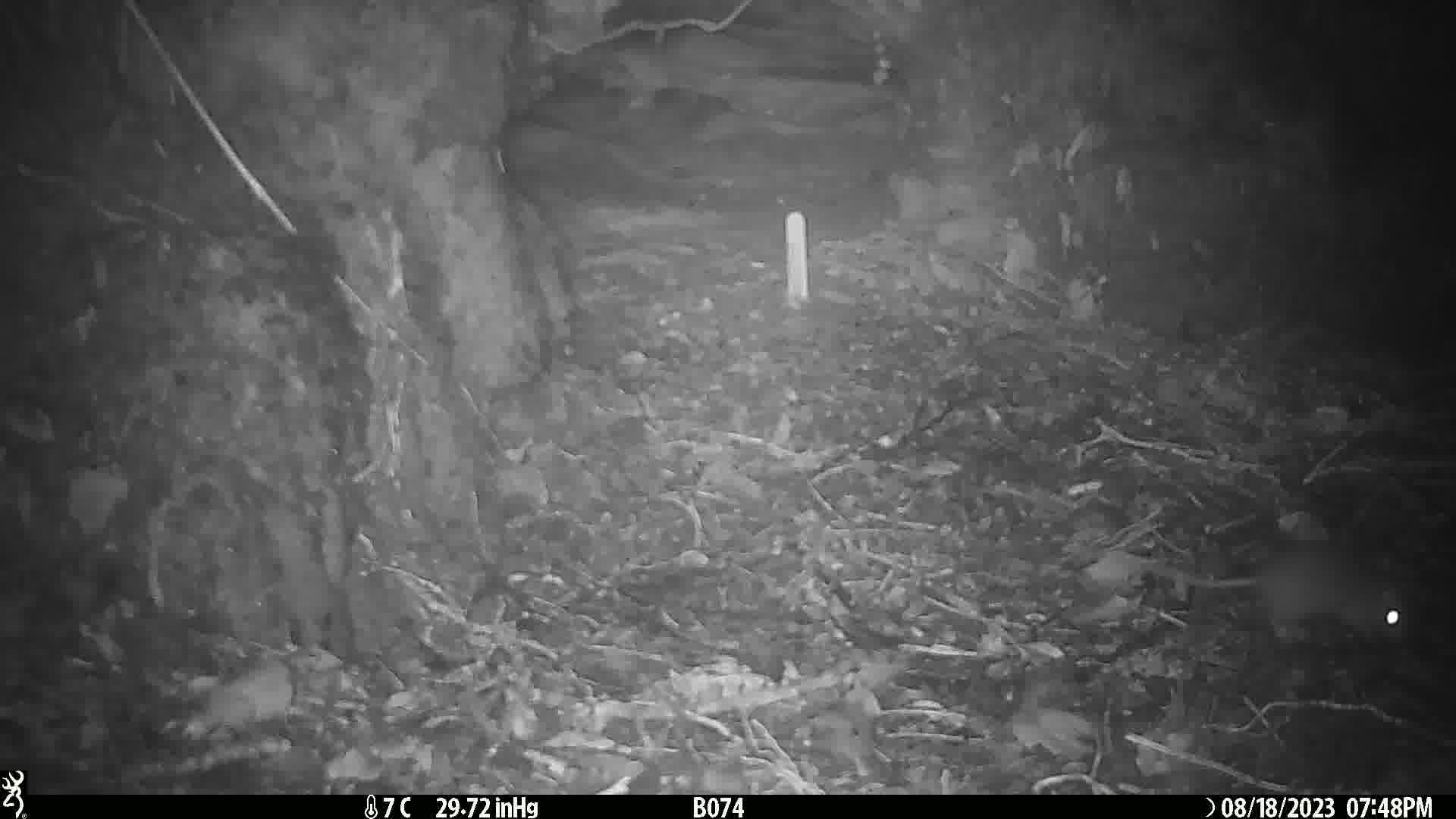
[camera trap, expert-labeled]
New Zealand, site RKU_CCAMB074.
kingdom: Animalia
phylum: Chordata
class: Mammalia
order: Rodentia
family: Muridae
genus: Rattus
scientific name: Rattus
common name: rat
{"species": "rat (Rattus)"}